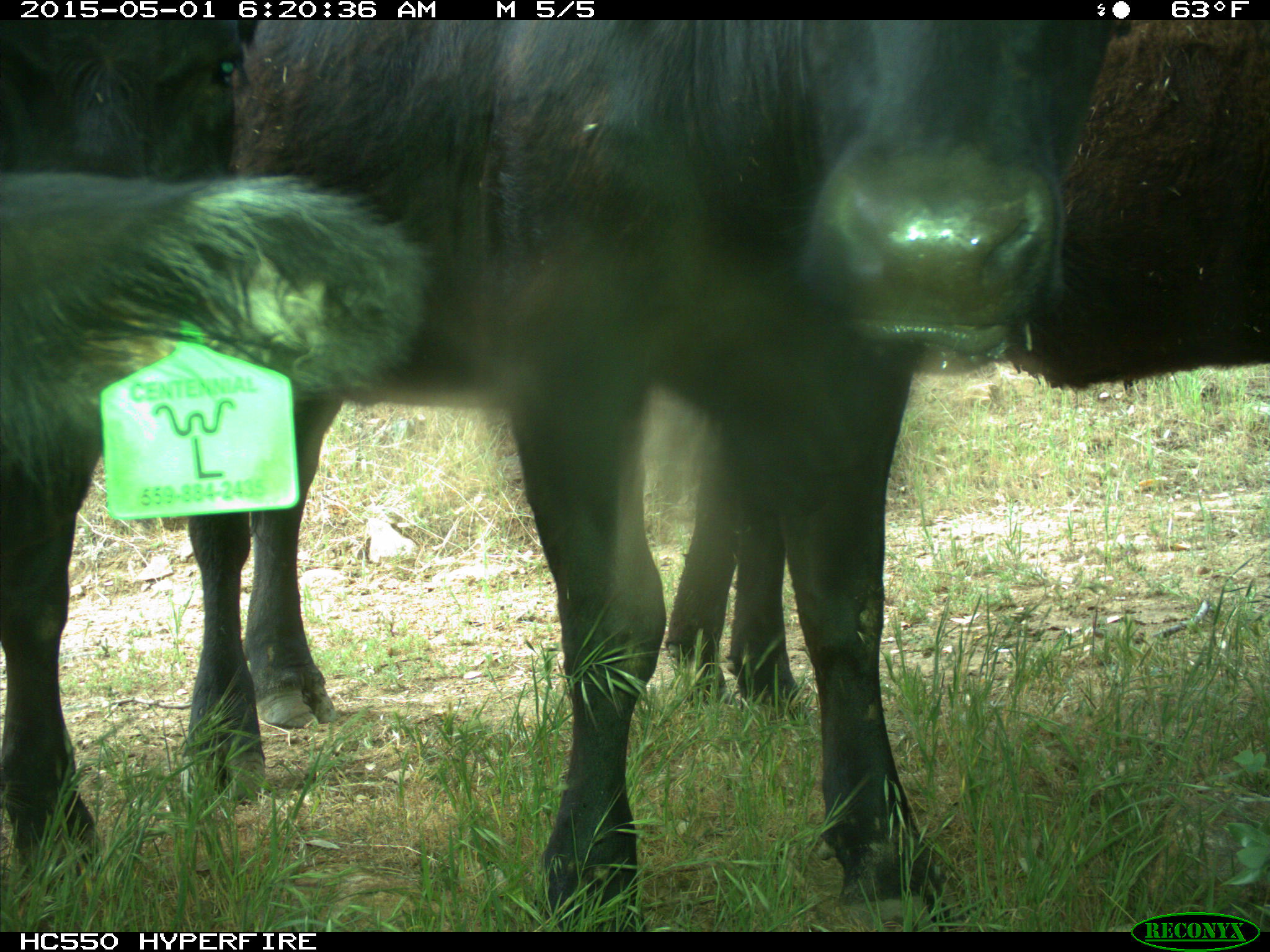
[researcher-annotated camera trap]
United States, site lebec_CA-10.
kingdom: Animalia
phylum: Chordata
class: Mammalia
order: Artiodactyla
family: Bovidae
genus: Bos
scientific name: Bos taurus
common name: domestic cow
Bos taurus (domestic cow).